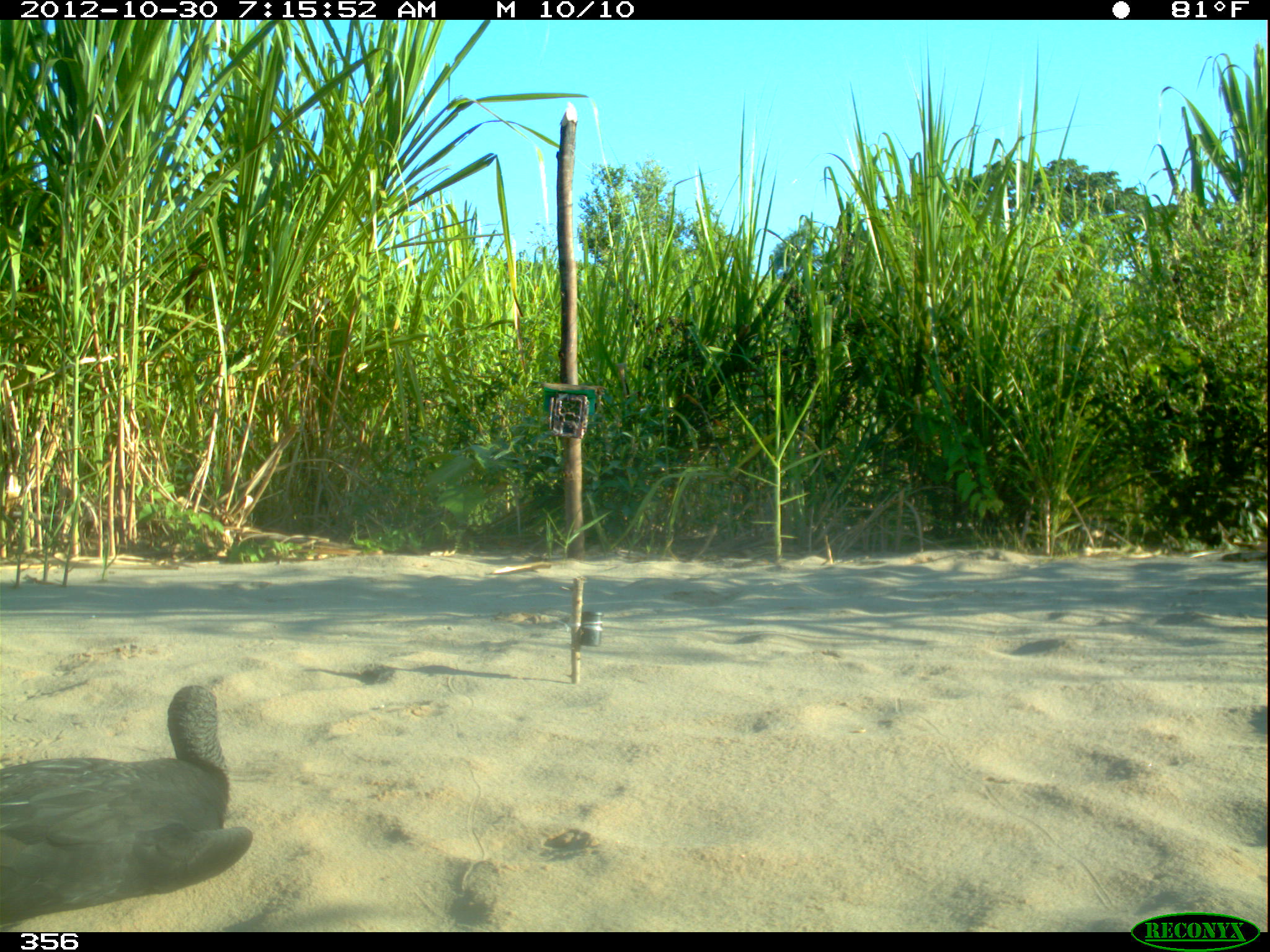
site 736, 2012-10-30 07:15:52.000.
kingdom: Animalia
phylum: Chordata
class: Aves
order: Cathartiformes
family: Cathartidae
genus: Coragyps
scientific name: Coragyps atratus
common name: black vulture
Coragyps atratus (black vulture).